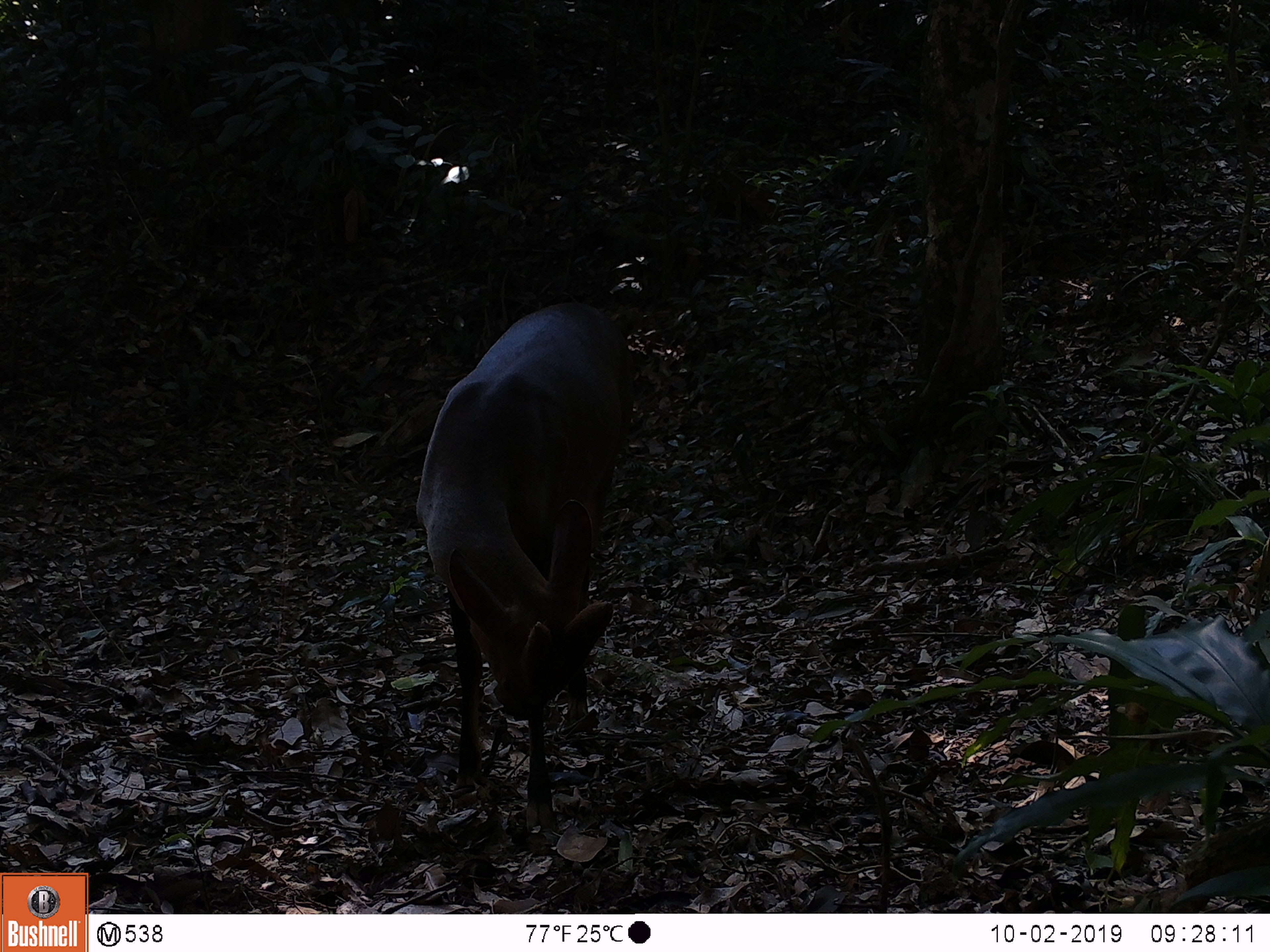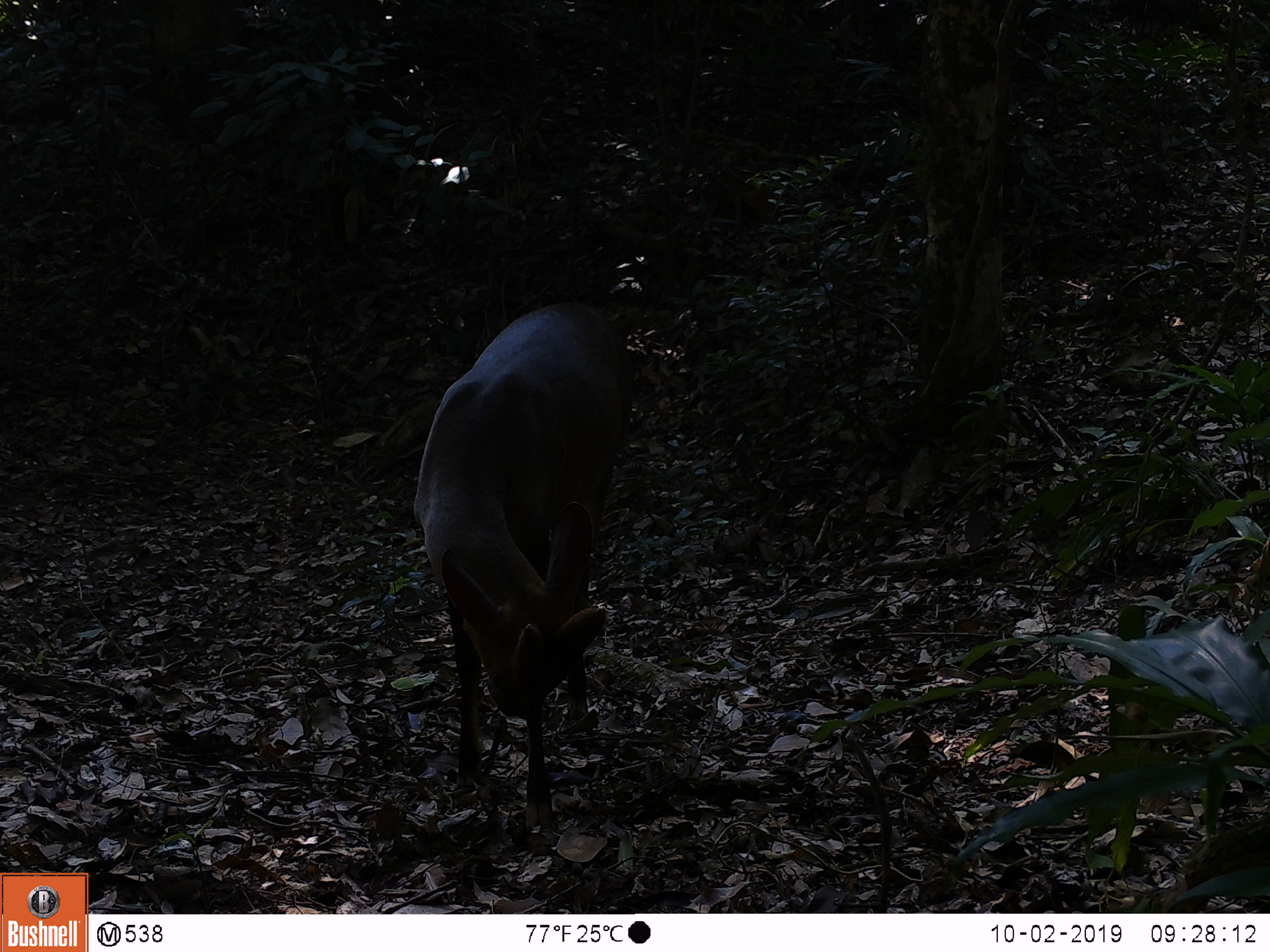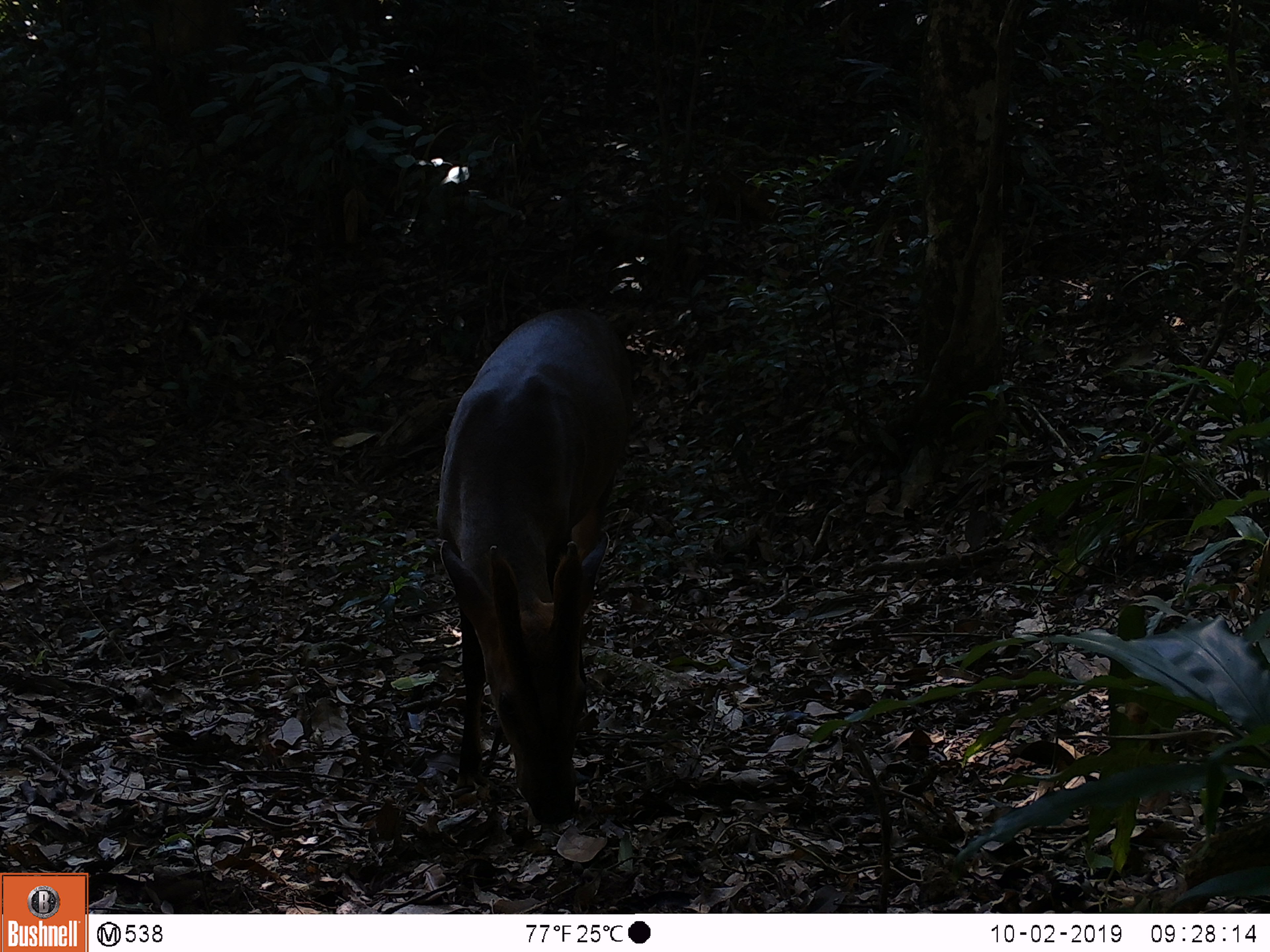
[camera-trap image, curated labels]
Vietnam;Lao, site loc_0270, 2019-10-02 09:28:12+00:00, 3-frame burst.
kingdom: Animalia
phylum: Chordata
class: Mammalia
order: Artiodactyla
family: Cervidae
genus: Muntiacus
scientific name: Muntiacus vuquangensis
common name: large-antlered muntjac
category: large antlered muntjac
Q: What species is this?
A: Large antlered muntjac (large-antlered muntjac) (Muntiacus vuquangensis).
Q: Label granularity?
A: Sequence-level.